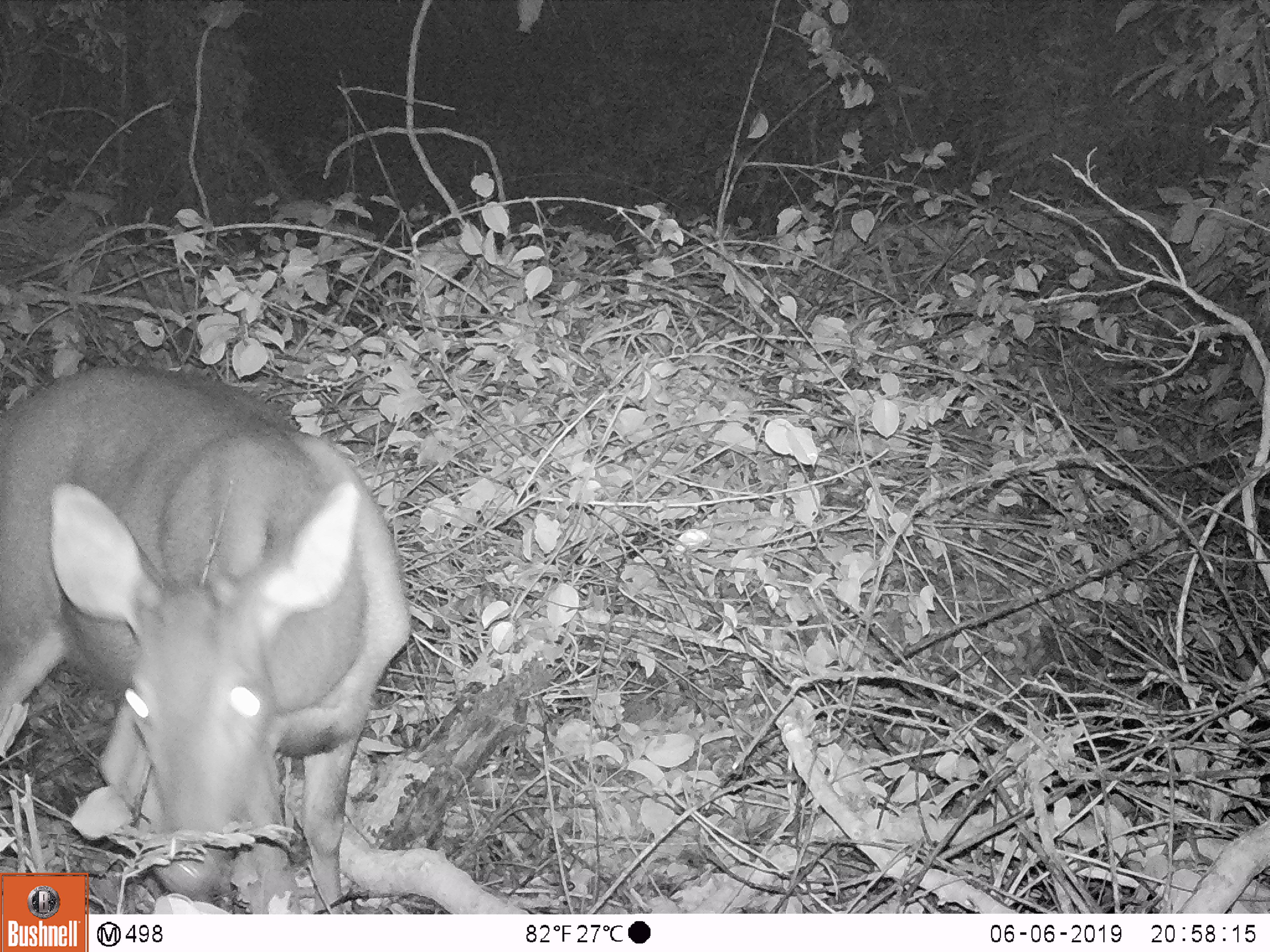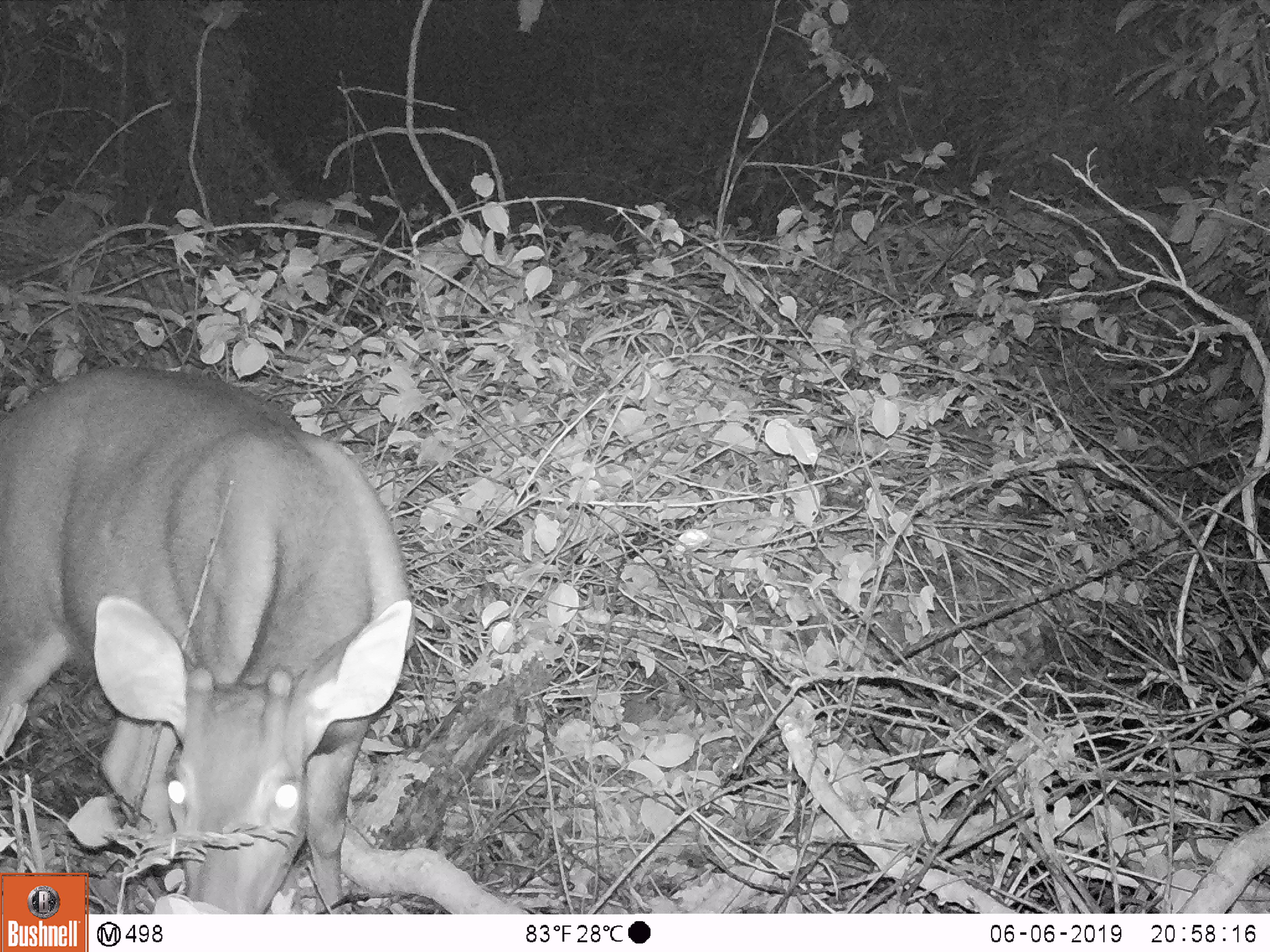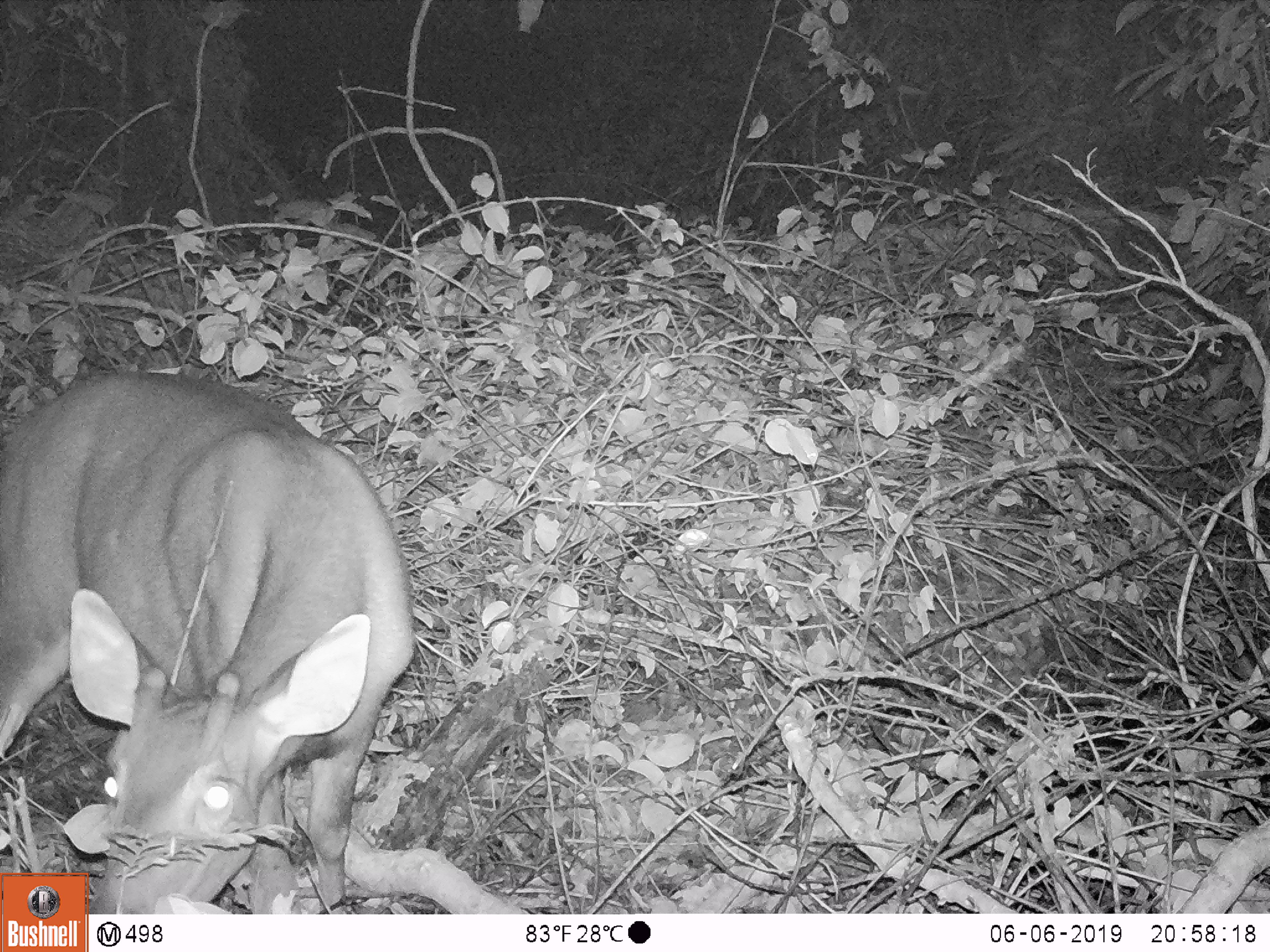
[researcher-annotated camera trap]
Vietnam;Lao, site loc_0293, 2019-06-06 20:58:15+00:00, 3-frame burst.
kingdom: Animalia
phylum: Chordata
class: Mammalia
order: Artiodactyla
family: Cervidae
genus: Rusa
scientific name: Rusa unicolor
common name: sambar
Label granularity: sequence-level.